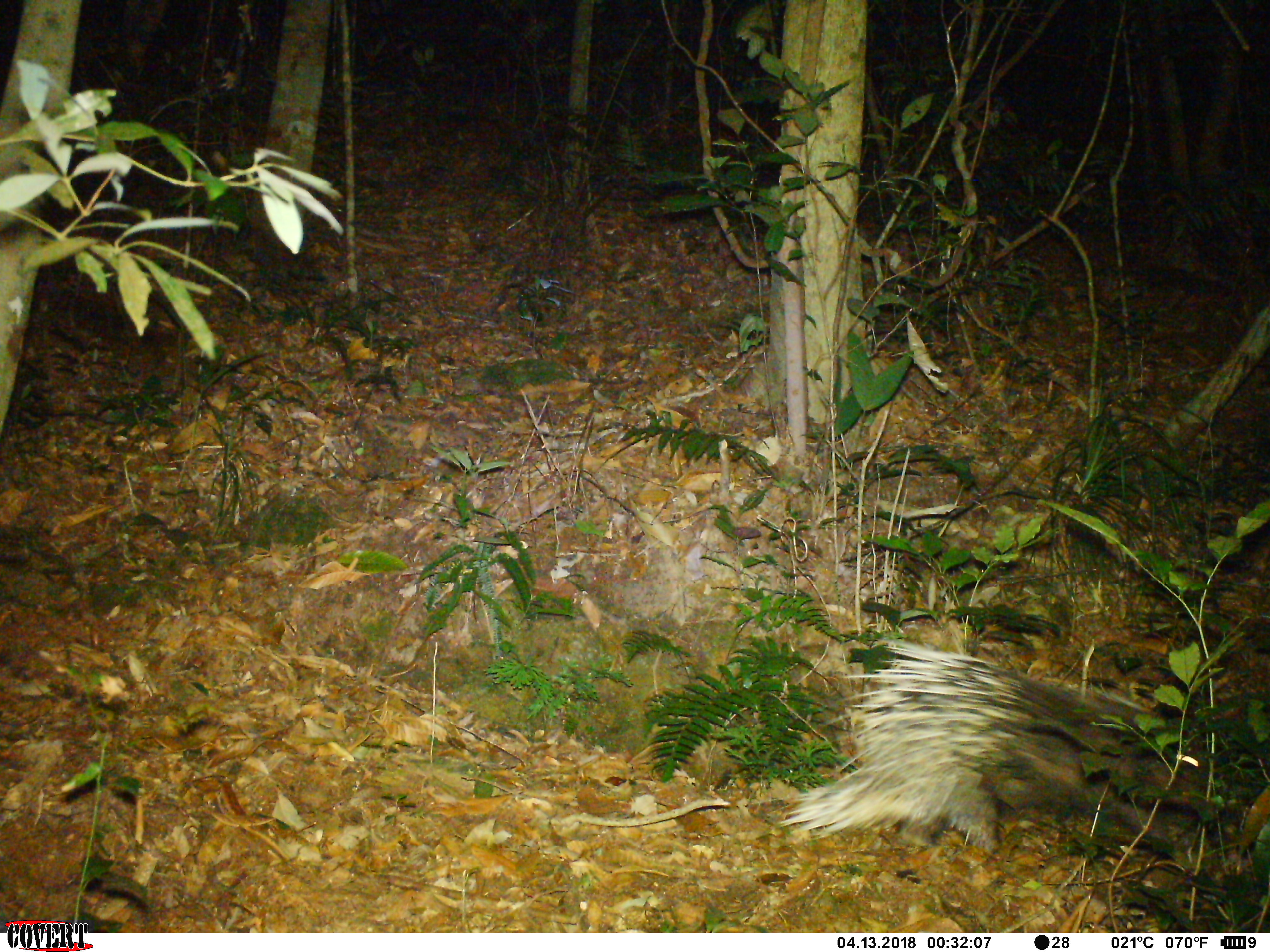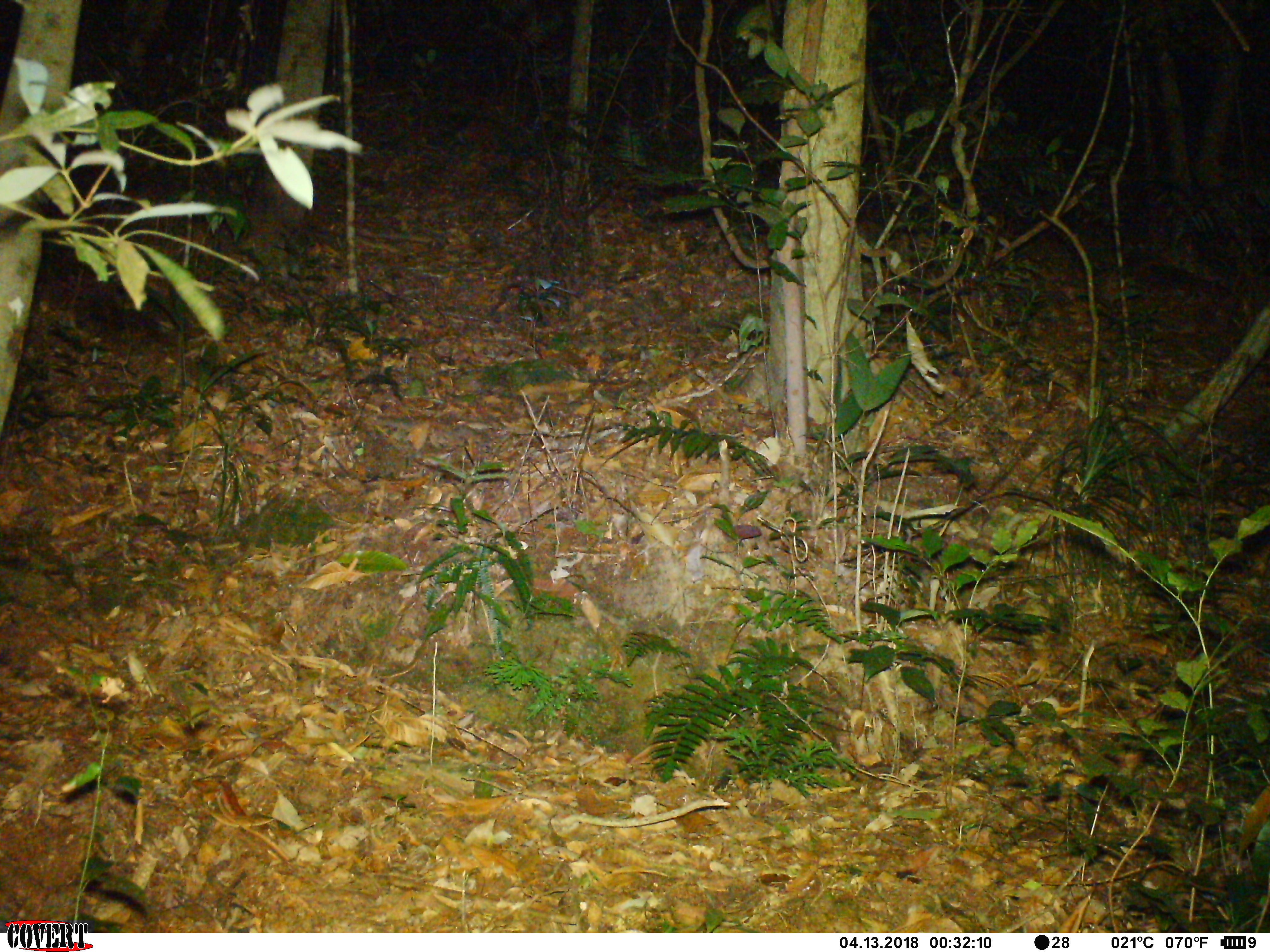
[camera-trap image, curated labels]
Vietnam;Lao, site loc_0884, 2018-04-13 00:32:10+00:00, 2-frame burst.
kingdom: Animalia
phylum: Chordata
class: Mammalia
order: Rodentia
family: Hystricidae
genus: Hystrix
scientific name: Hystrix brachyura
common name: malayan porcupine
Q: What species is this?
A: Malayan porcupine (Hystrix brachyura).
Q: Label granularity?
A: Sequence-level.